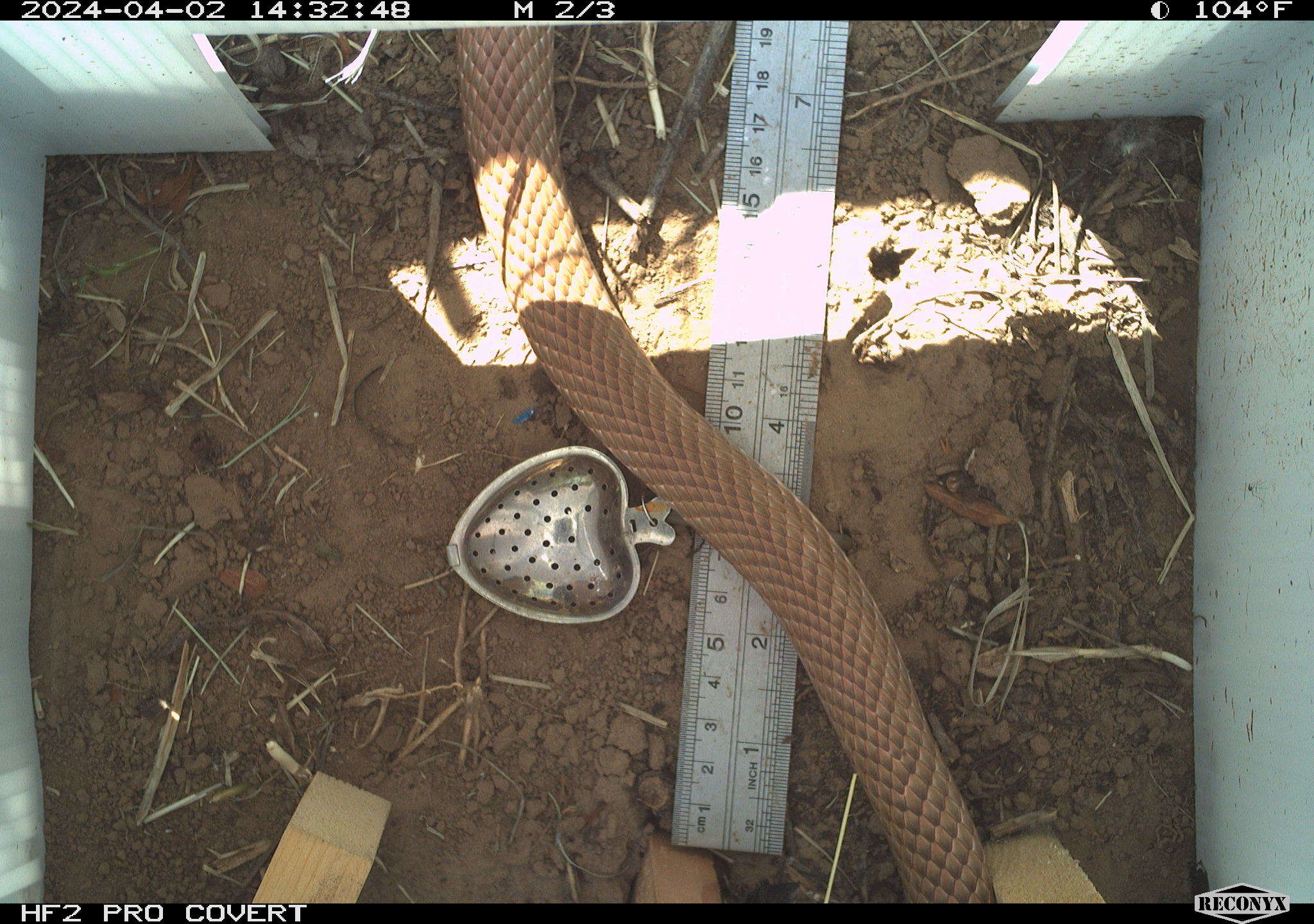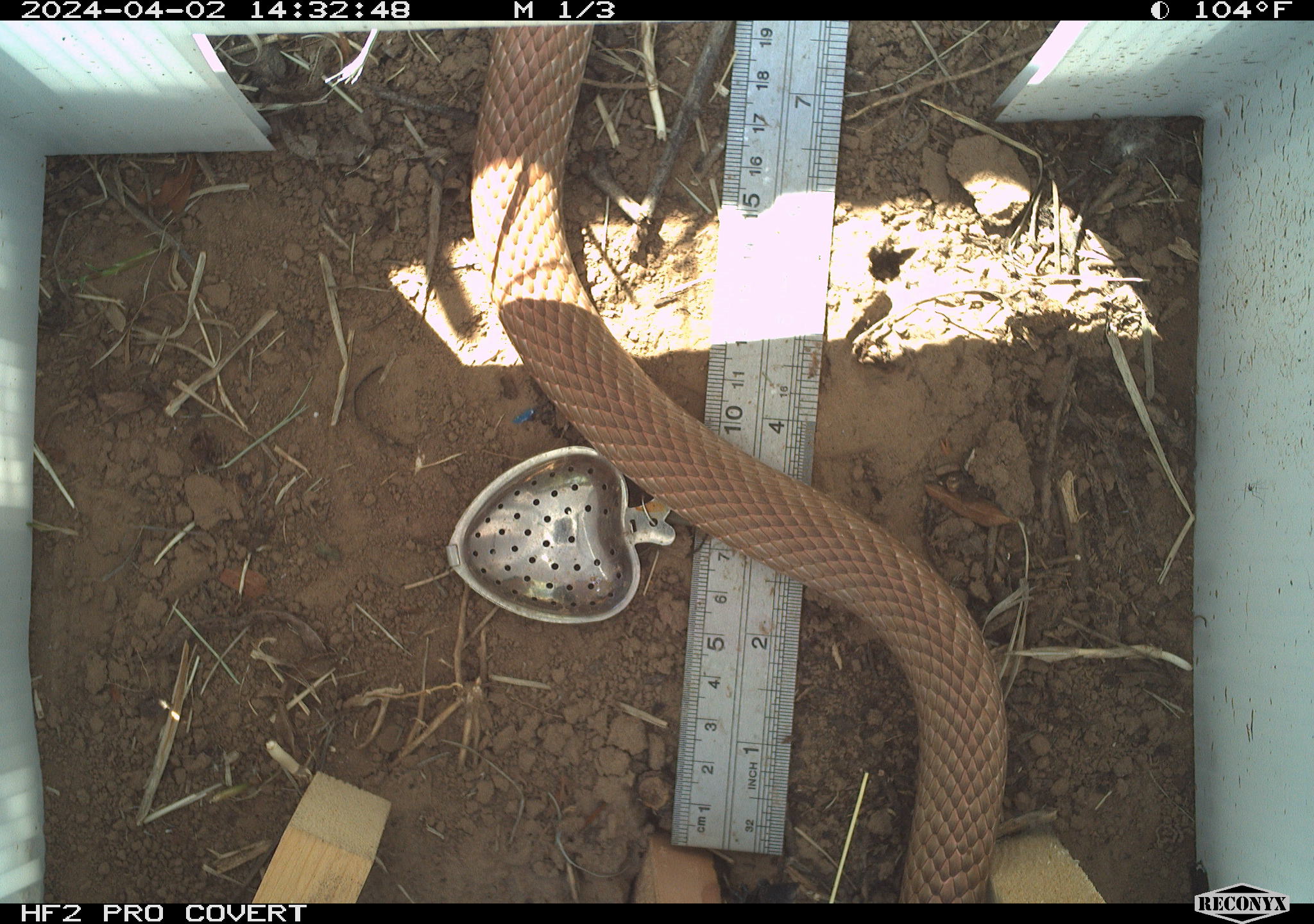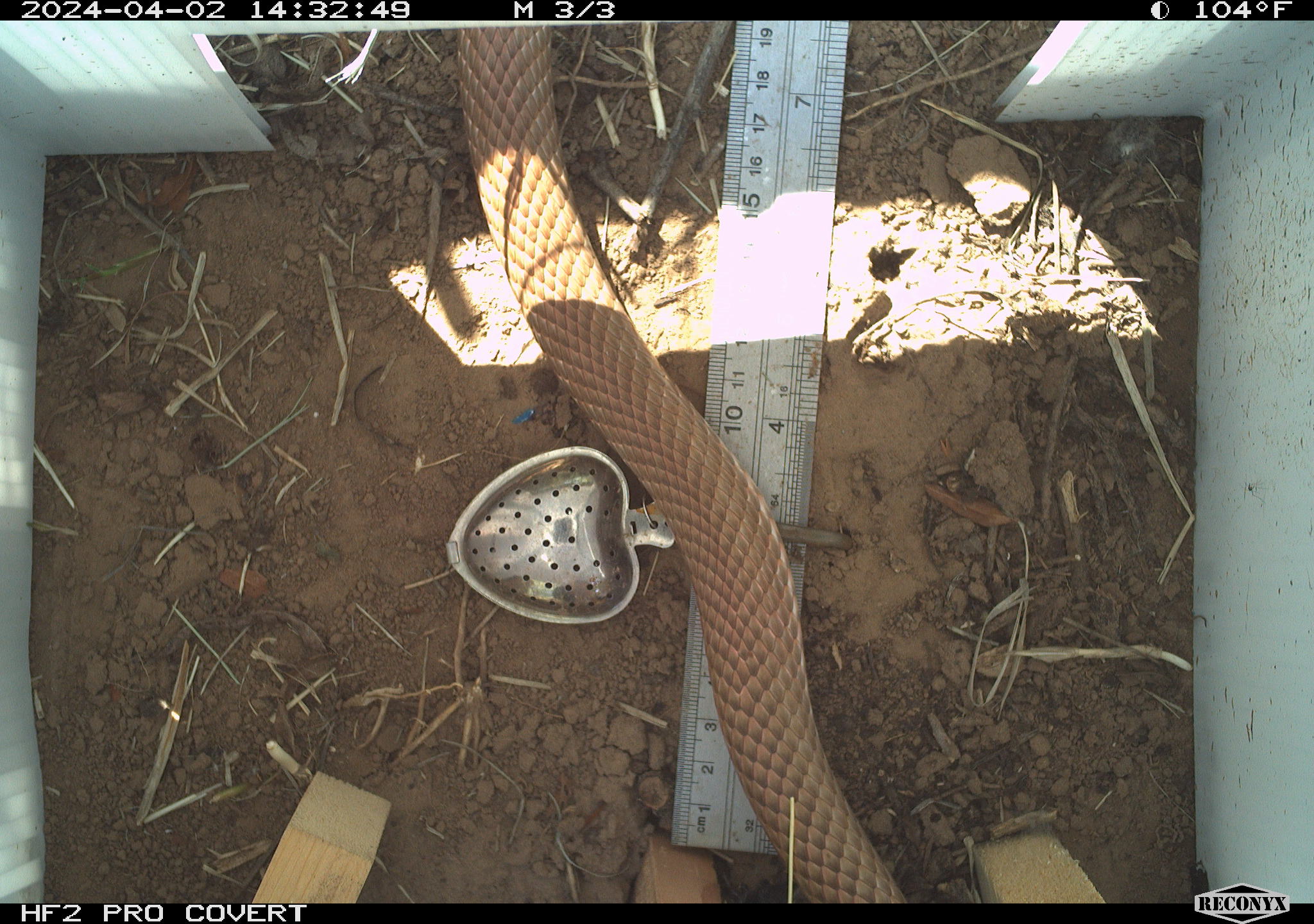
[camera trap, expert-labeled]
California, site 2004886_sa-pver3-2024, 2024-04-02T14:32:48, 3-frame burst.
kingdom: Animalia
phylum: Chordata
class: Reptilia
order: Squamata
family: Colubridae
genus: Masticophis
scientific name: Masticophis flagellum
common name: coachwhip